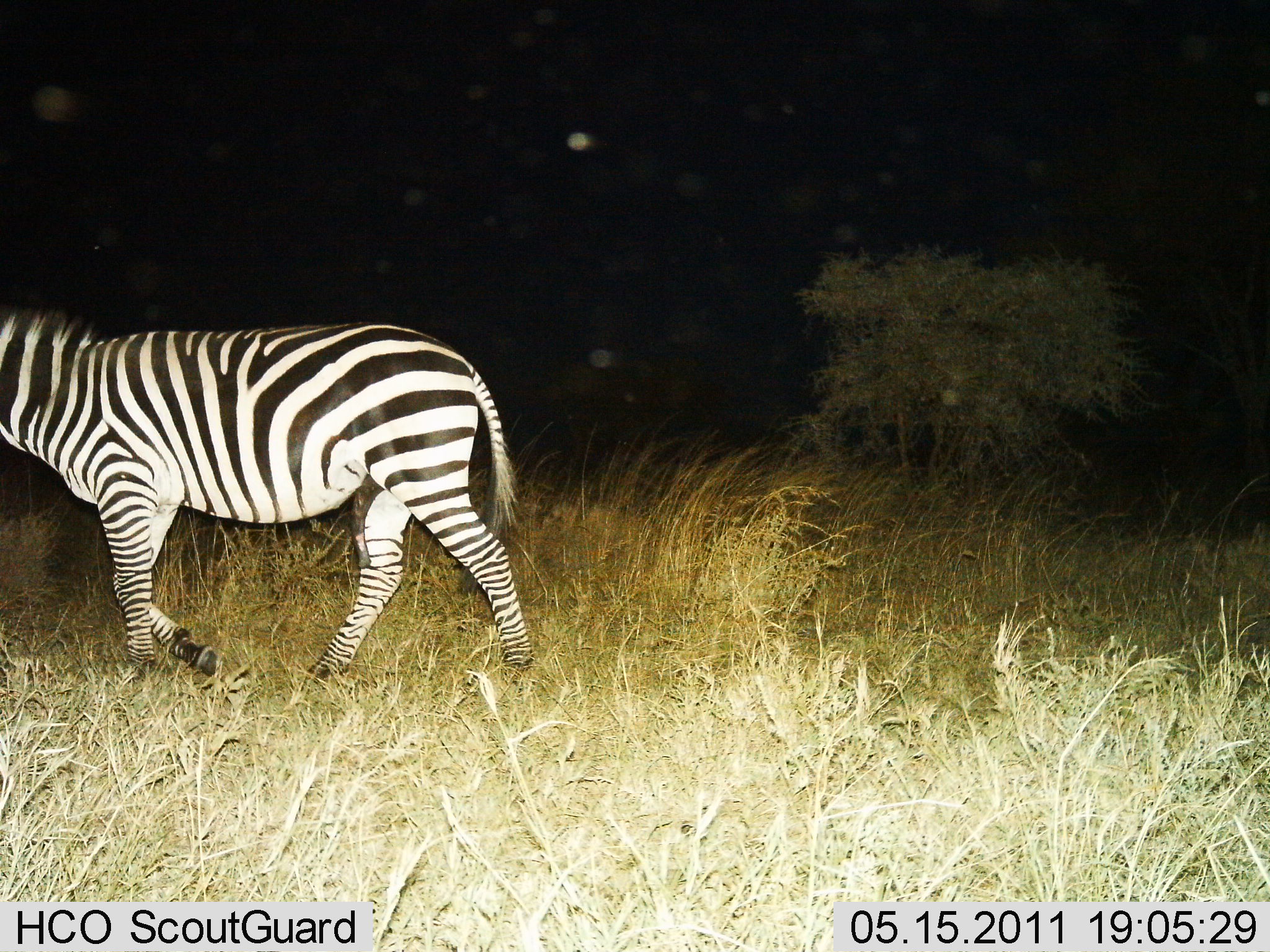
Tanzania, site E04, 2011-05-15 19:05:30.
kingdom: Animalia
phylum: Chordata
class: Mammalia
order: Perissodactyla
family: Equidae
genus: Equus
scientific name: Equus quagga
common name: plains zebra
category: zebra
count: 1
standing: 10%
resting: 0%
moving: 90%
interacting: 0%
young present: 0%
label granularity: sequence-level